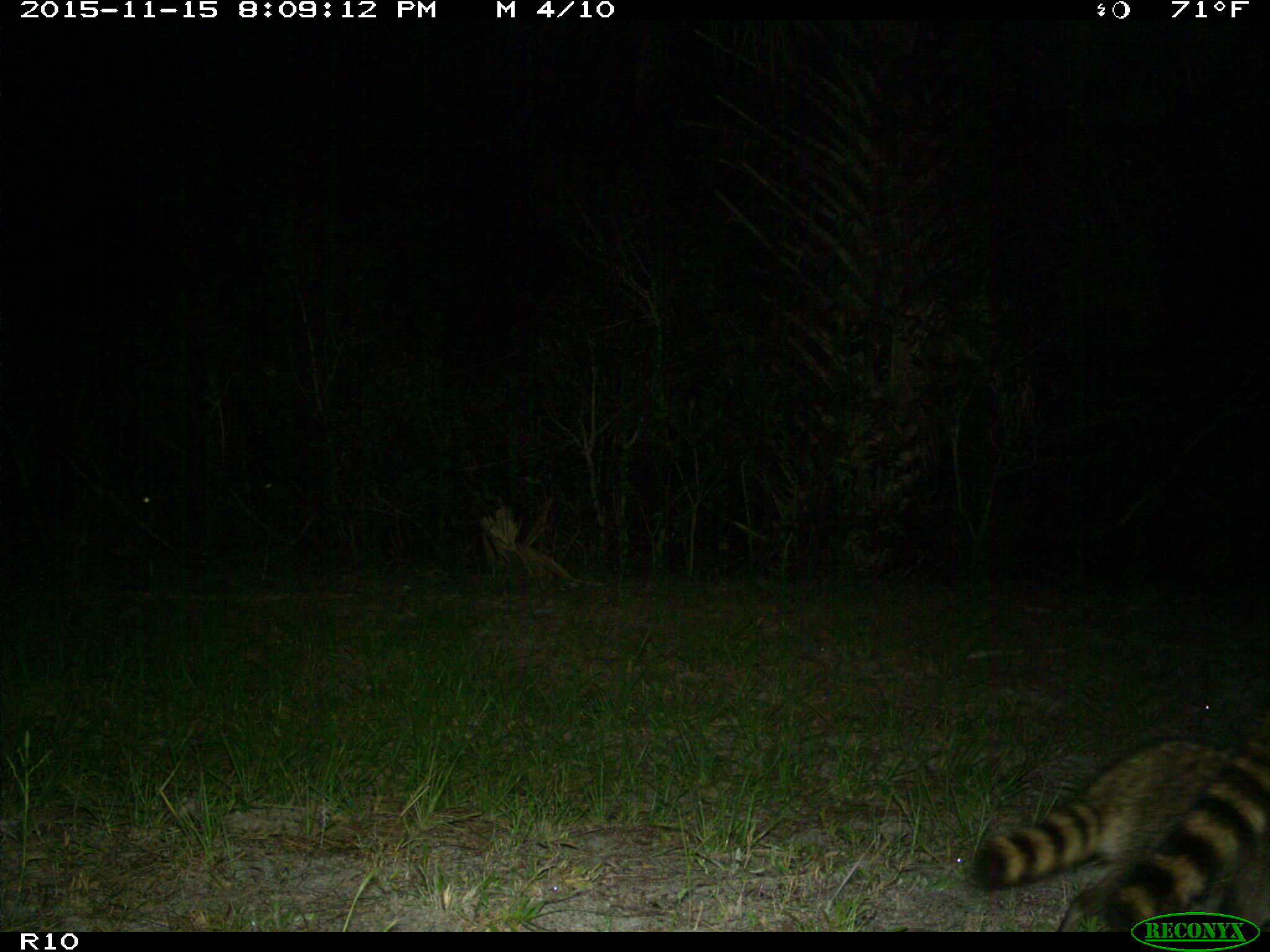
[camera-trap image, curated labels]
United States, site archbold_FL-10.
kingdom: Animalia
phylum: Chordata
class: Mammalia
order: Carnivora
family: Procyonidae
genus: Procyon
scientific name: Procyon lotor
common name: common raccoon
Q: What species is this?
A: Procyon lotor (common raccoon).